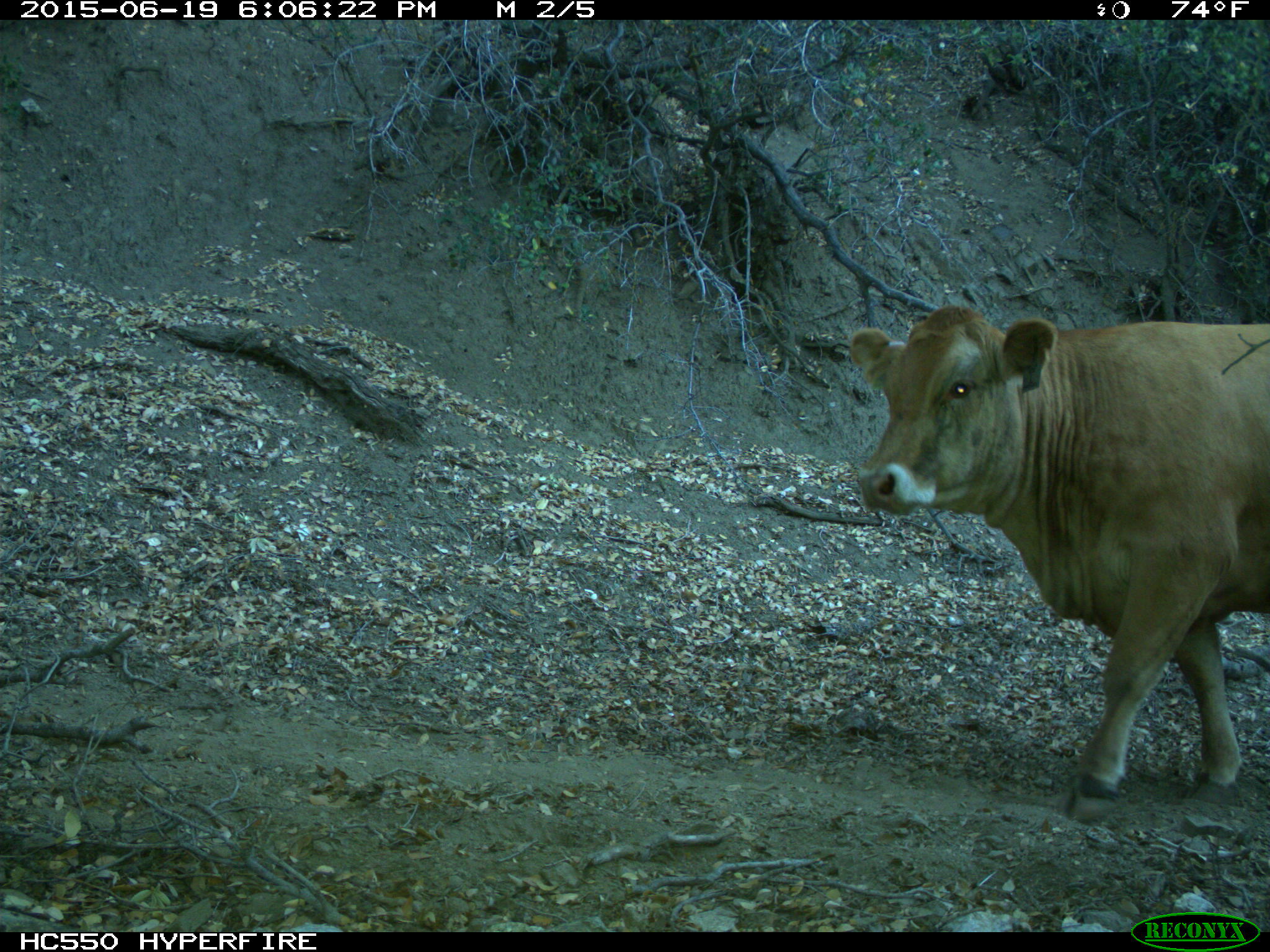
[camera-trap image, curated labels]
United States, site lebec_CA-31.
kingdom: Animalia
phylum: Chordata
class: Mammalia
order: Artiodactyla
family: Bovidae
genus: Bos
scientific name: Bos taurus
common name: domestic cow